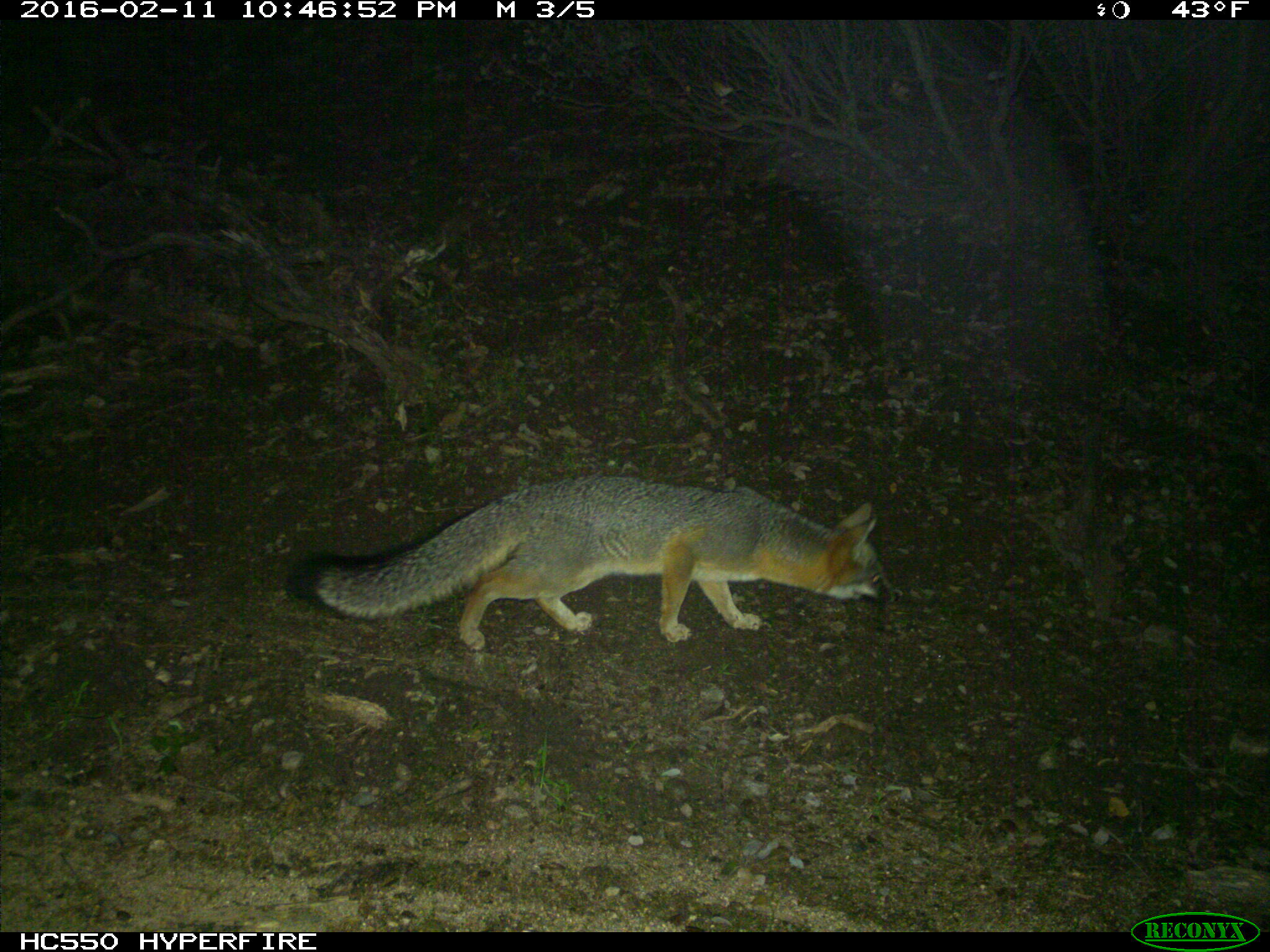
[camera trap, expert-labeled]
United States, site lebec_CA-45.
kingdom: Animalia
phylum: Chordata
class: Mammalia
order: Carnivora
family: Canidae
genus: Urocyon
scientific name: Urocyon cinereoargenteus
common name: gray fox